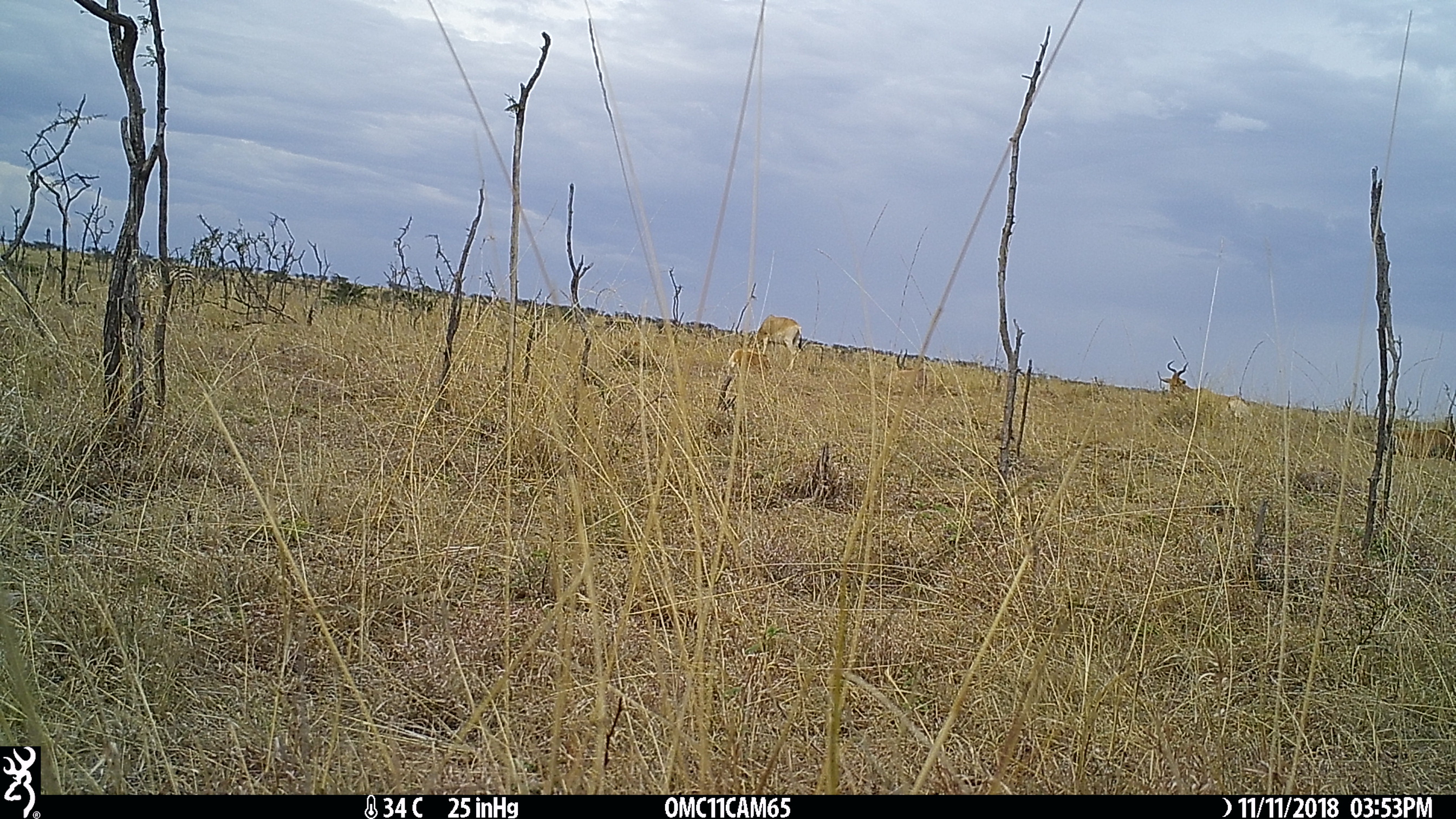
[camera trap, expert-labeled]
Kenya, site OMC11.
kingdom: Animalia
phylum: Chordata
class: Mammalia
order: Artiodactyla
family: Suidae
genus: Phacochoerus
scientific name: Phacochoerus africanus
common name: common warthog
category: warthog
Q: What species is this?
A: Warthog (common warthog) (Phacochoerus africanus).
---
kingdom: Animalia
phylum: Chordata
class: Mammalia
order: Artiodactyla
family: Bovidae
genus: Alcelaphus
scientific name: Alcelaphus buselaphus cokii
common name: coke's hartebeest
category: hartebeest cokes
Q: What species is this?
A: Hartebeest cokes (coke's hartebeest) (Alcelaphus buselaphus cokii).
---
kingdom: Animalia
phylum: Chordata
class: Mammalia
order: Perissodactyla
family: Equidae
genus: Equus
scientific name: Equus quagga burchellii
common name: burchell's zebra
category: zebra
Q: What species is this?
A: Zebra (burchell's zebra) (Equus quagga burchellii).